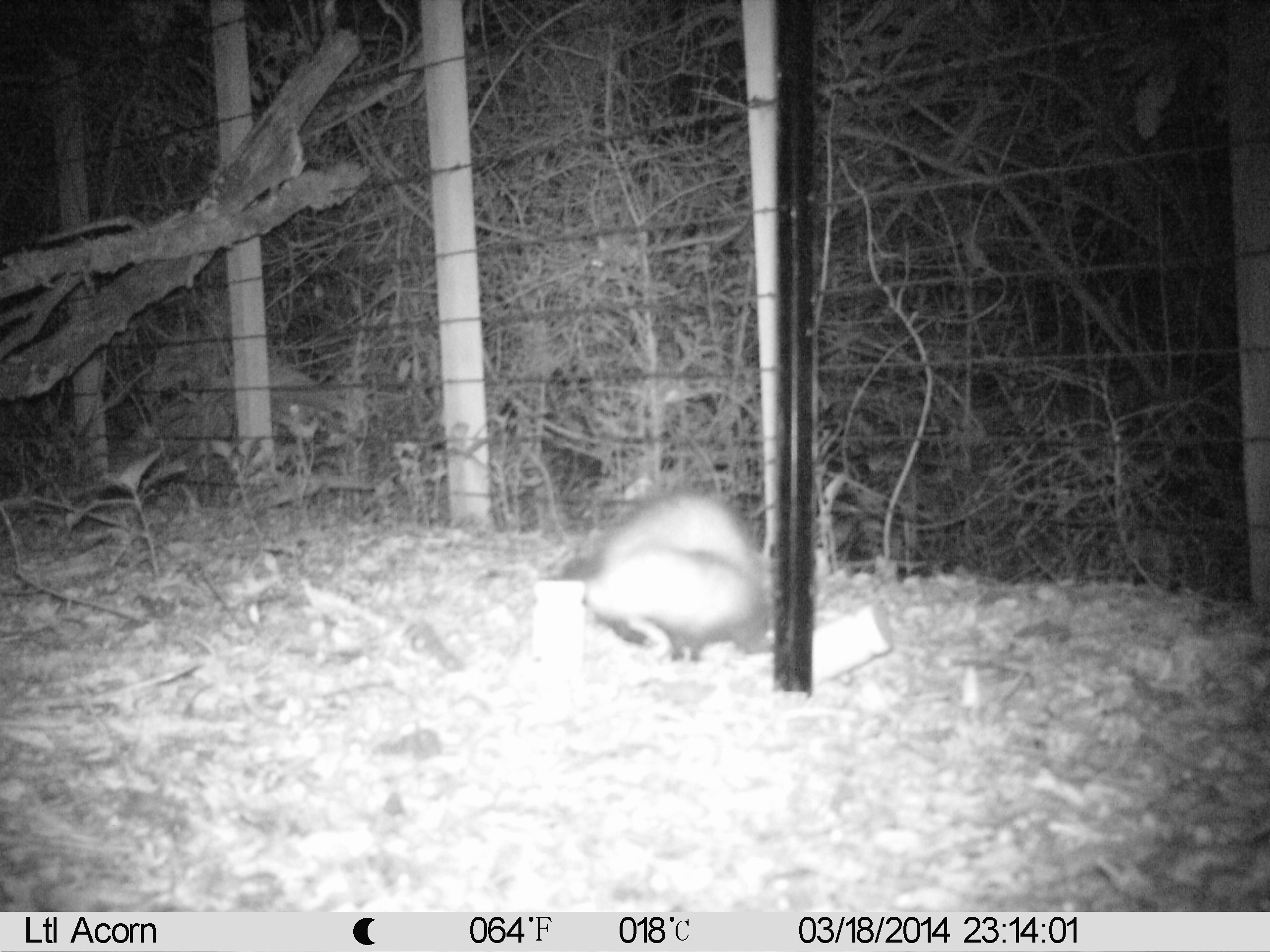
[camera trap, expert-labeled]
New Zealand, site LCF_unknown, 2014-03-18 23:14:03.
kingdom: Animalia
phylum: Chordata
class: Mammalia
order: Carnivora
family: Mustelidae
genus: Mustela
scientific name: Mustela furo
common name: ferret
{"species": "ferret (Mustela furo)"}